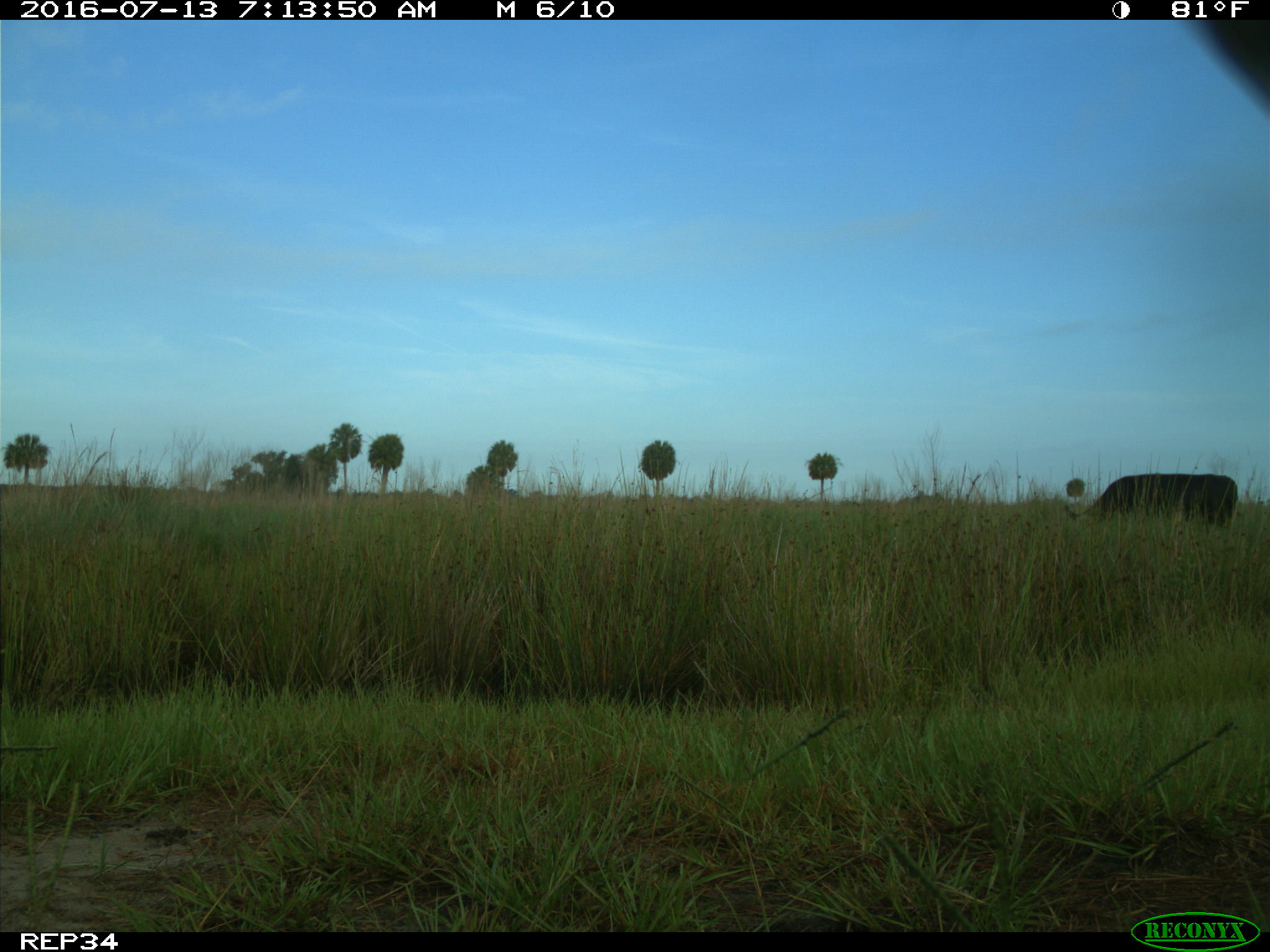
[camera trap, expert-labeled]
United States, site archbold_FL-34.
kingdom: Animalia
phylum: Chordata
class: Mammalia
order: Artiodactyla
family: Bovidae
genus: Bos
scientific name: Bos taurus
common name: domestic cow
Bos taurus (domestic cow).